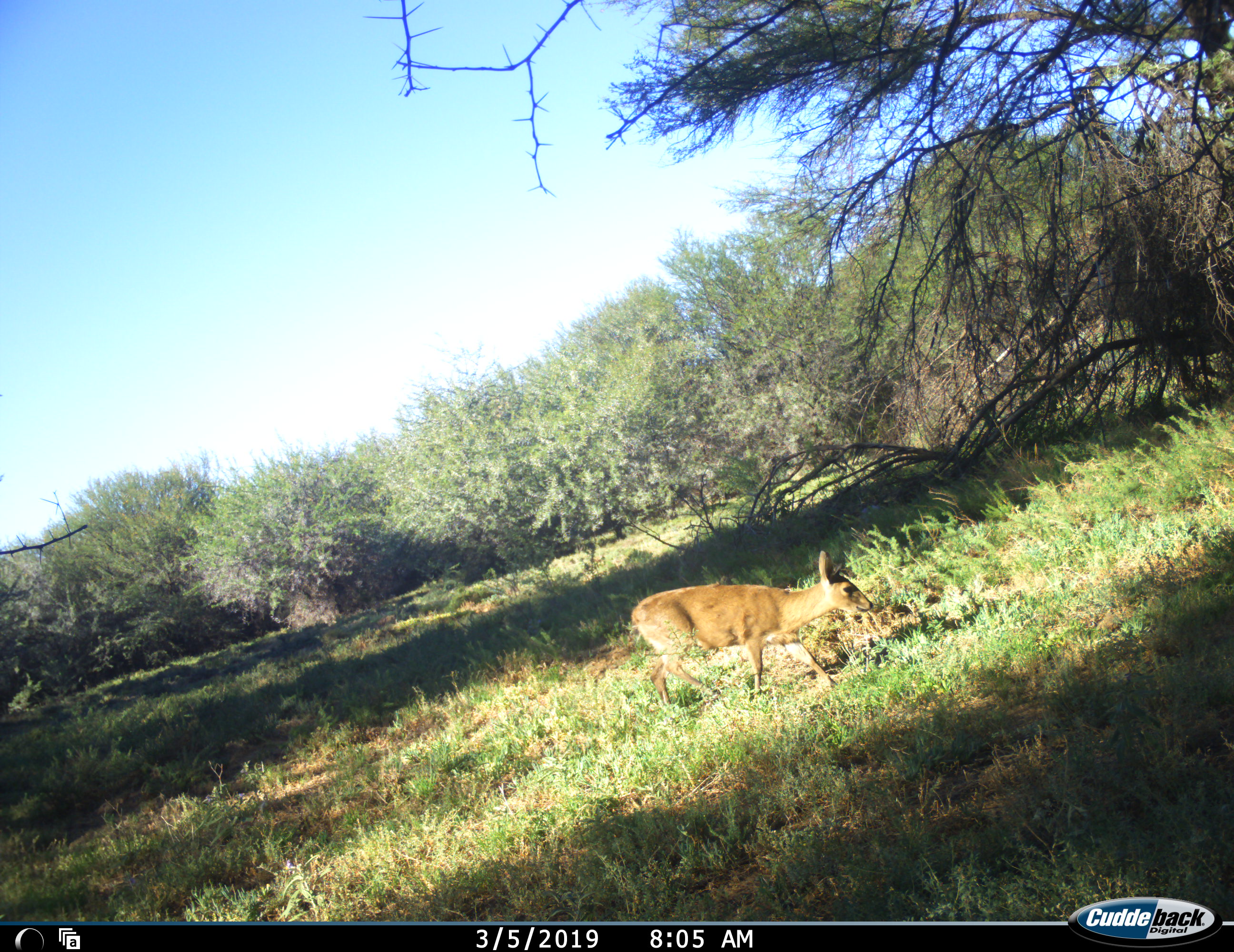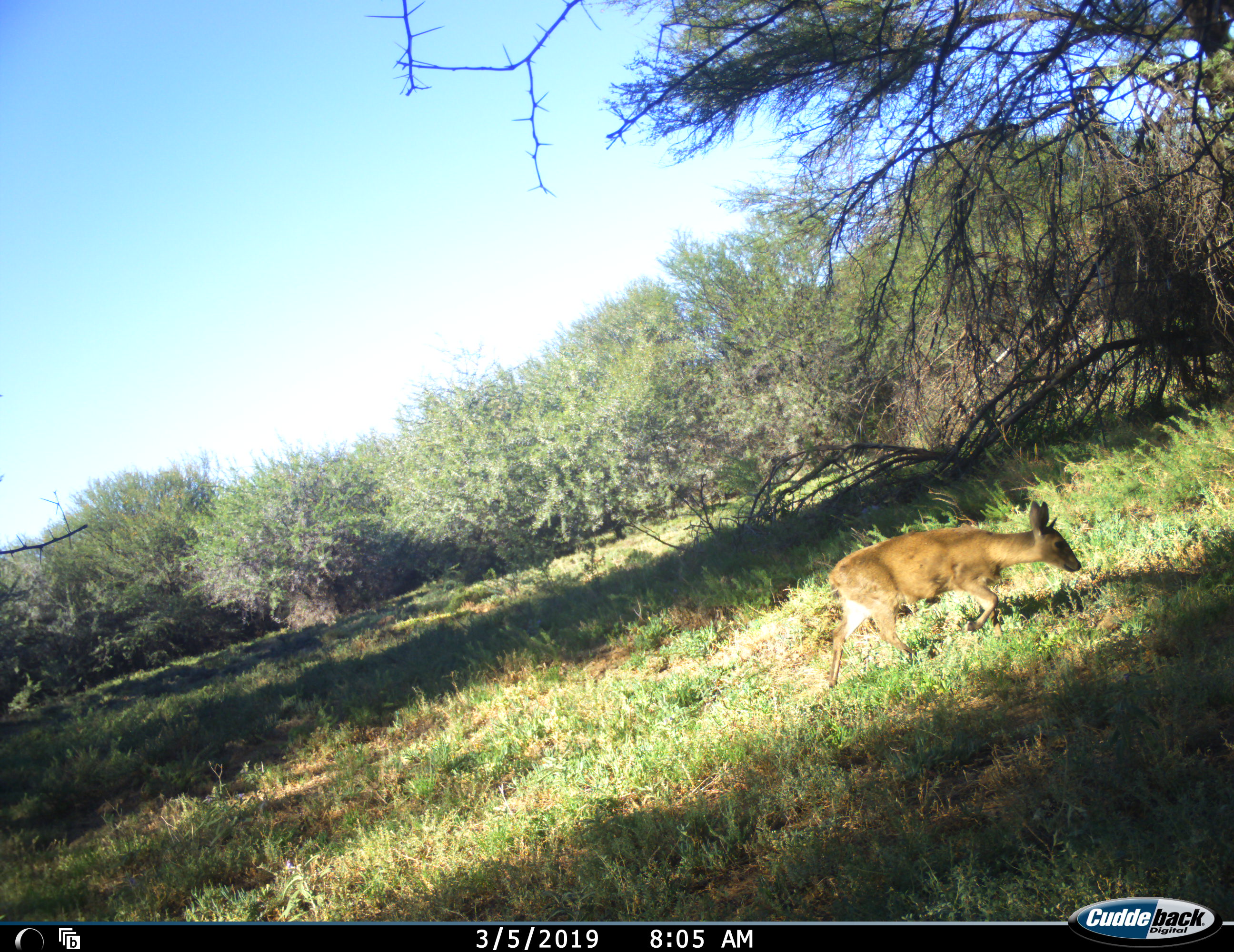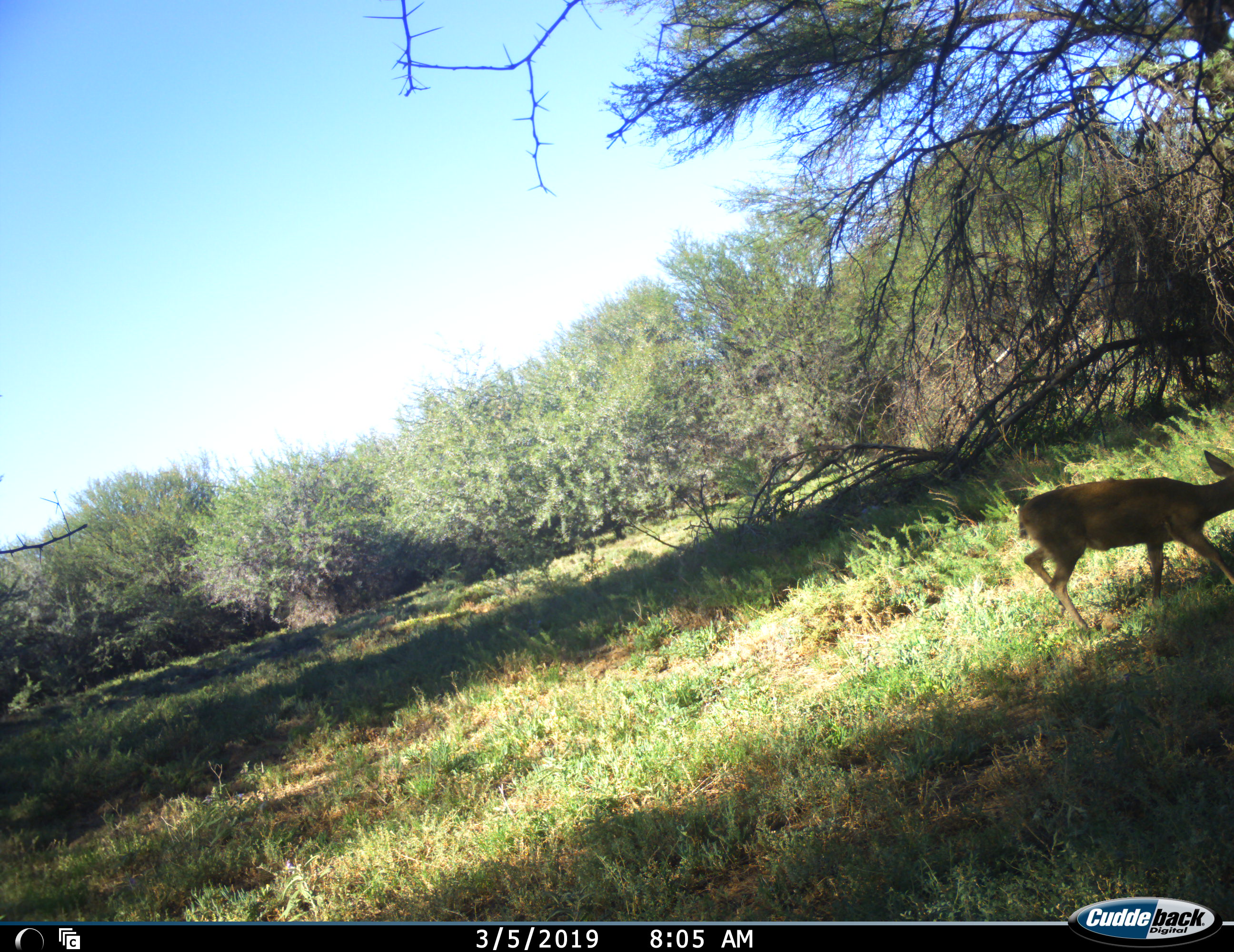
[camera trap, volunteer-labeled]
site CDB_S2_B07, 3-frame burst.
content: unidentified animal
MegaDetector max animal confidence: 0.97